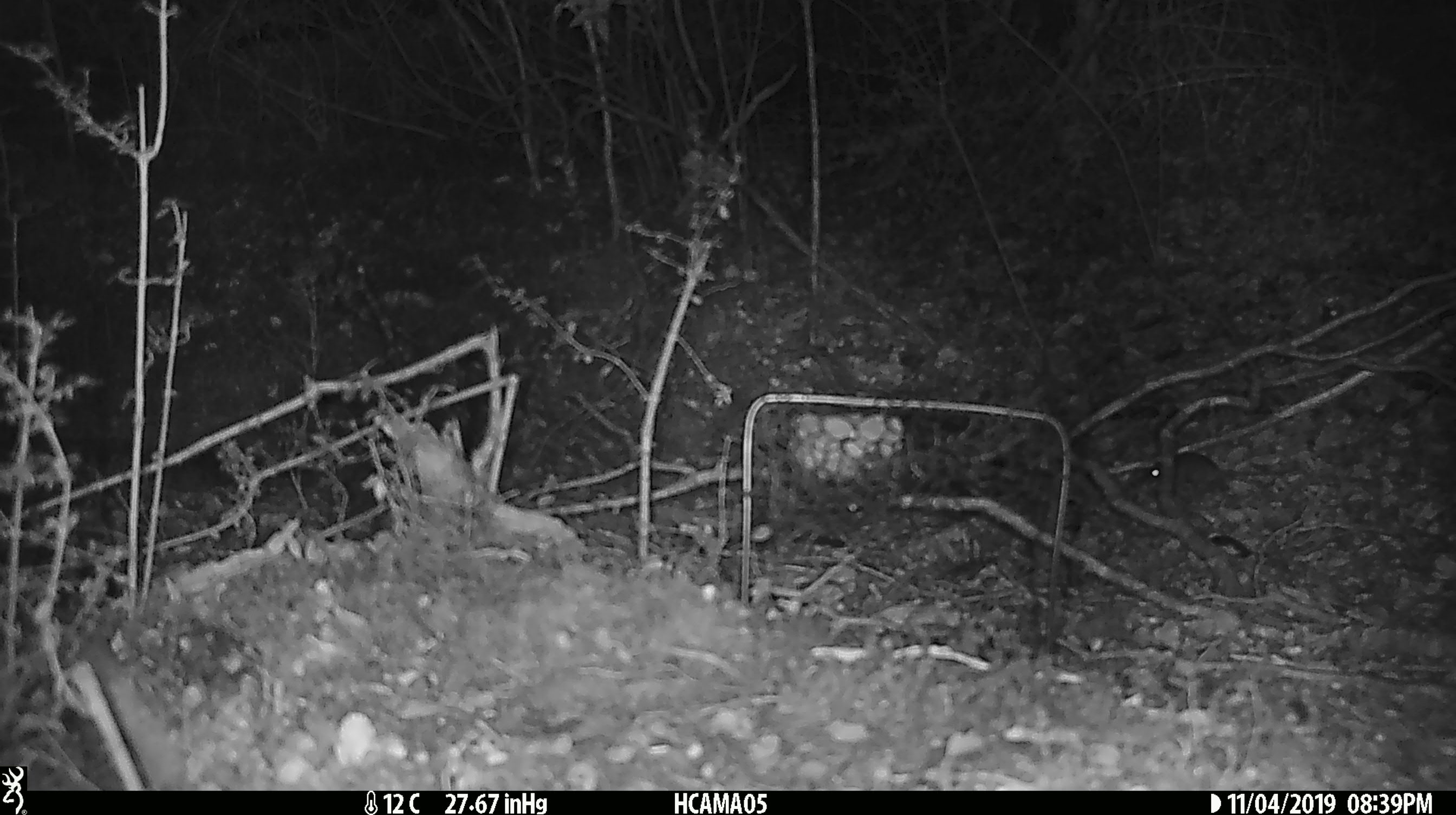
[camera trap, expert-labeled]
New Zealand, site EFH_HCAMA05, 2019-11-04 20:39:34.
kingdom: Animalia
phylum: Chordata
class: Mammalia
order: Rodentia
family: Muridae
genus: Mus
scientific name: Mus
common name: mouse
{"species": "mouse (Mus)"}